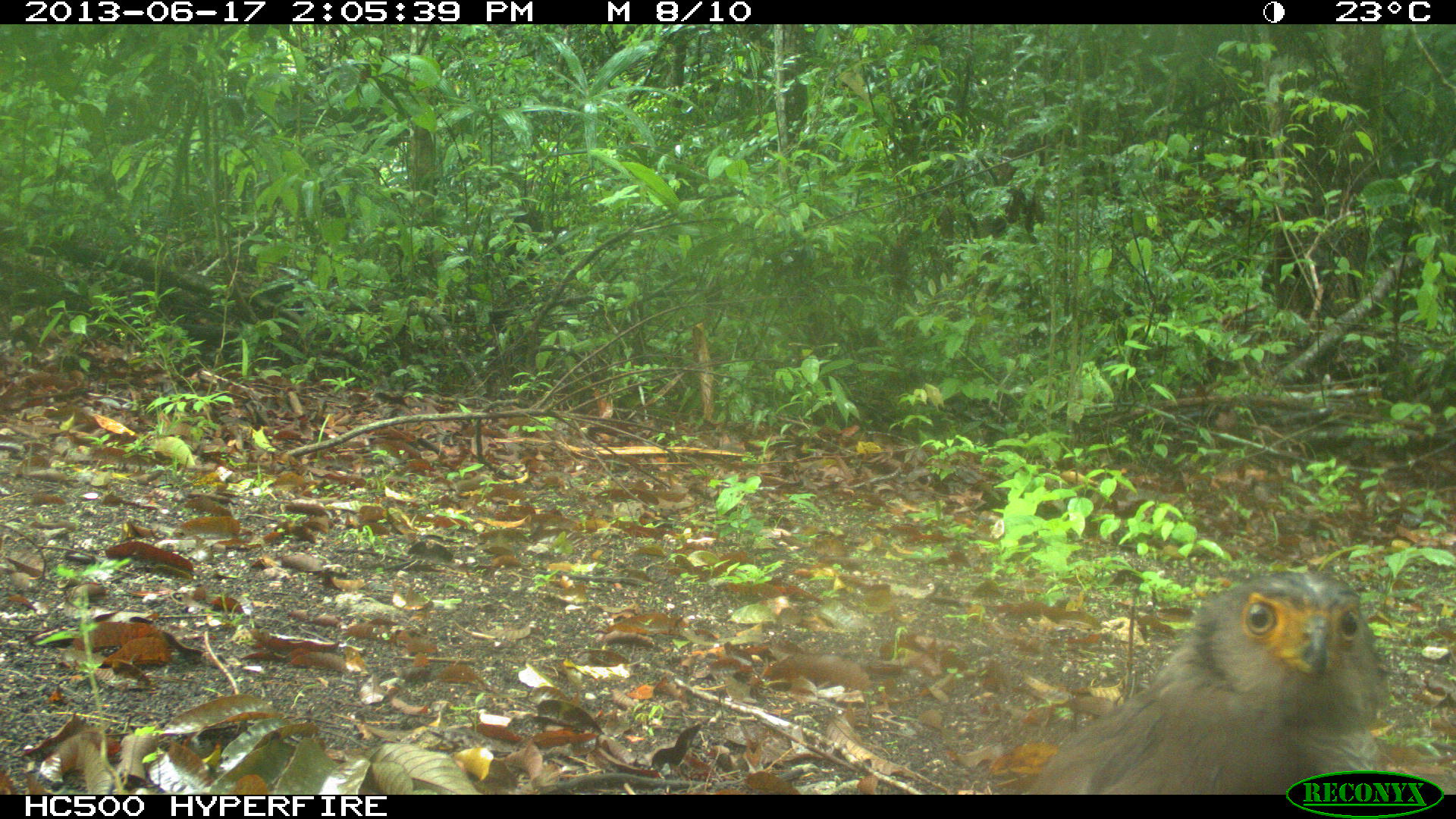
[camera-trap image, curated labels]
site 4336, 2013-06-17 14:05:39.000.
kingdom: Animalia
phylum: Chordata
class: Aves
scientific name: Aves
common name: birds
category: unknown raptor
Unknown raptor (birds) (Aves), count 1.